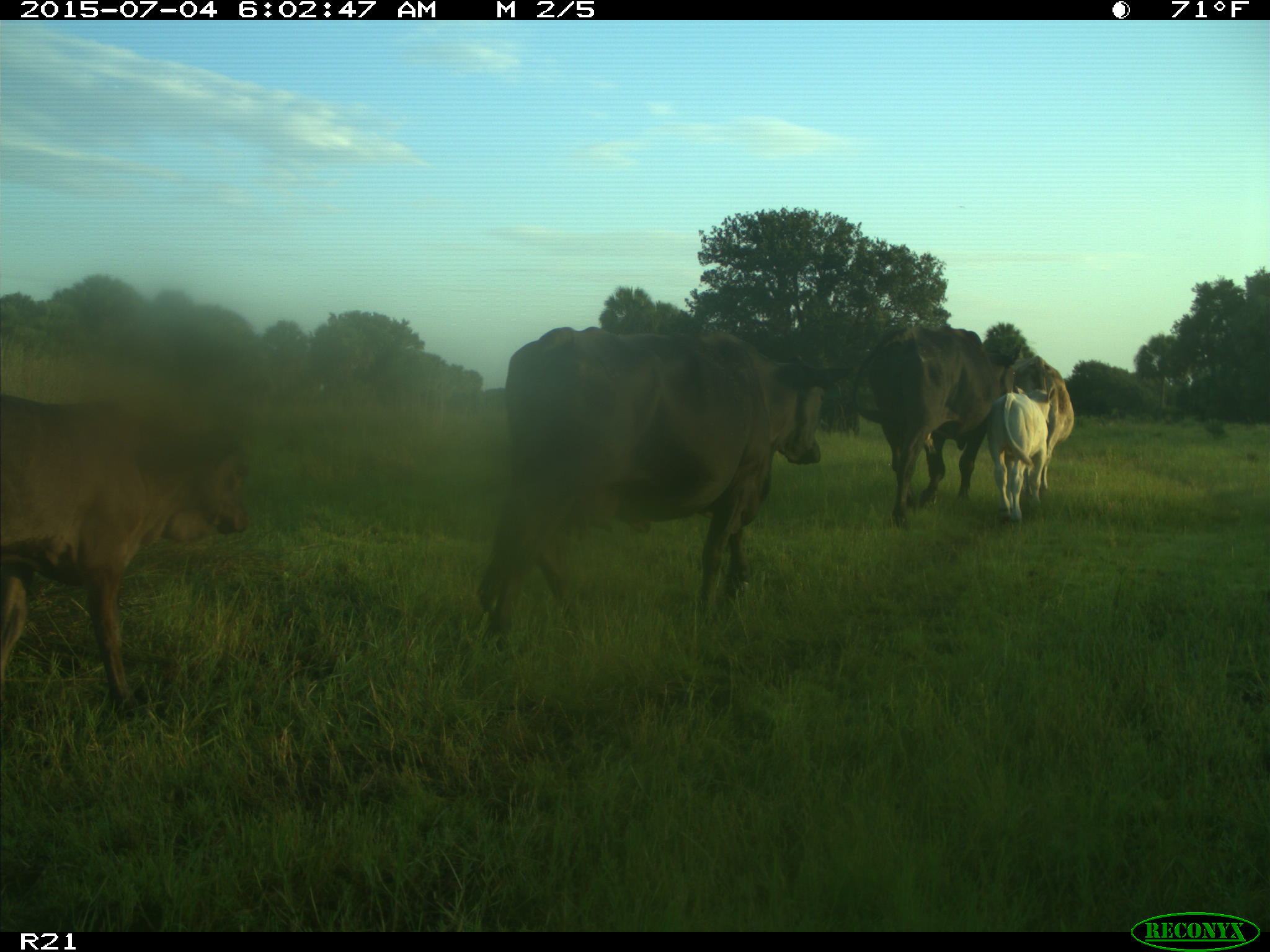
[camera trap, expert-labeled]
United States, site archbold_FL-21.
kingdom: Animalia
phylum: Chordata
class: Mammalia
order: Artiodactyla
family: Bovidae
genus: Bos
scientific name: Bos taurus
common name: domestic cow